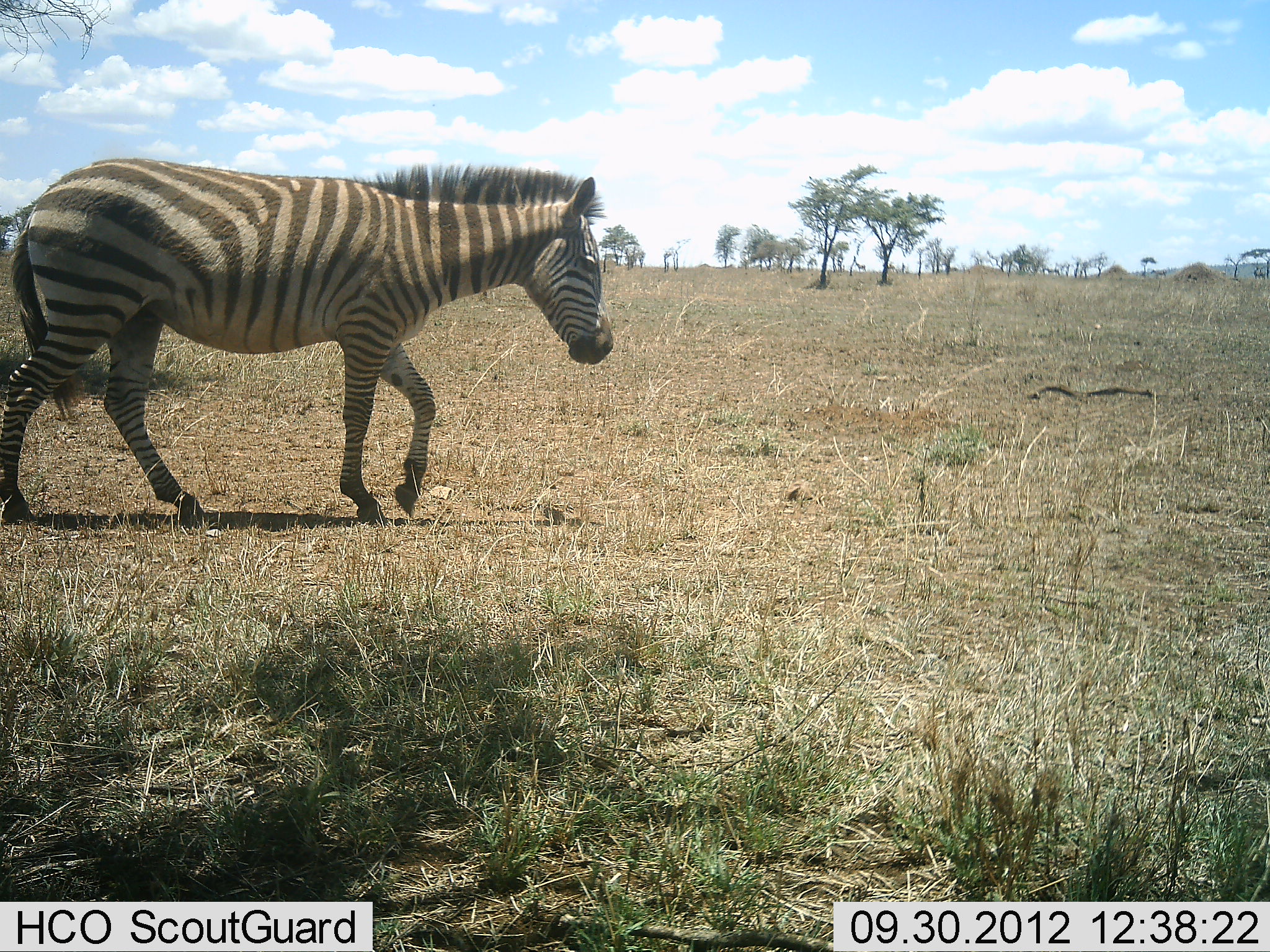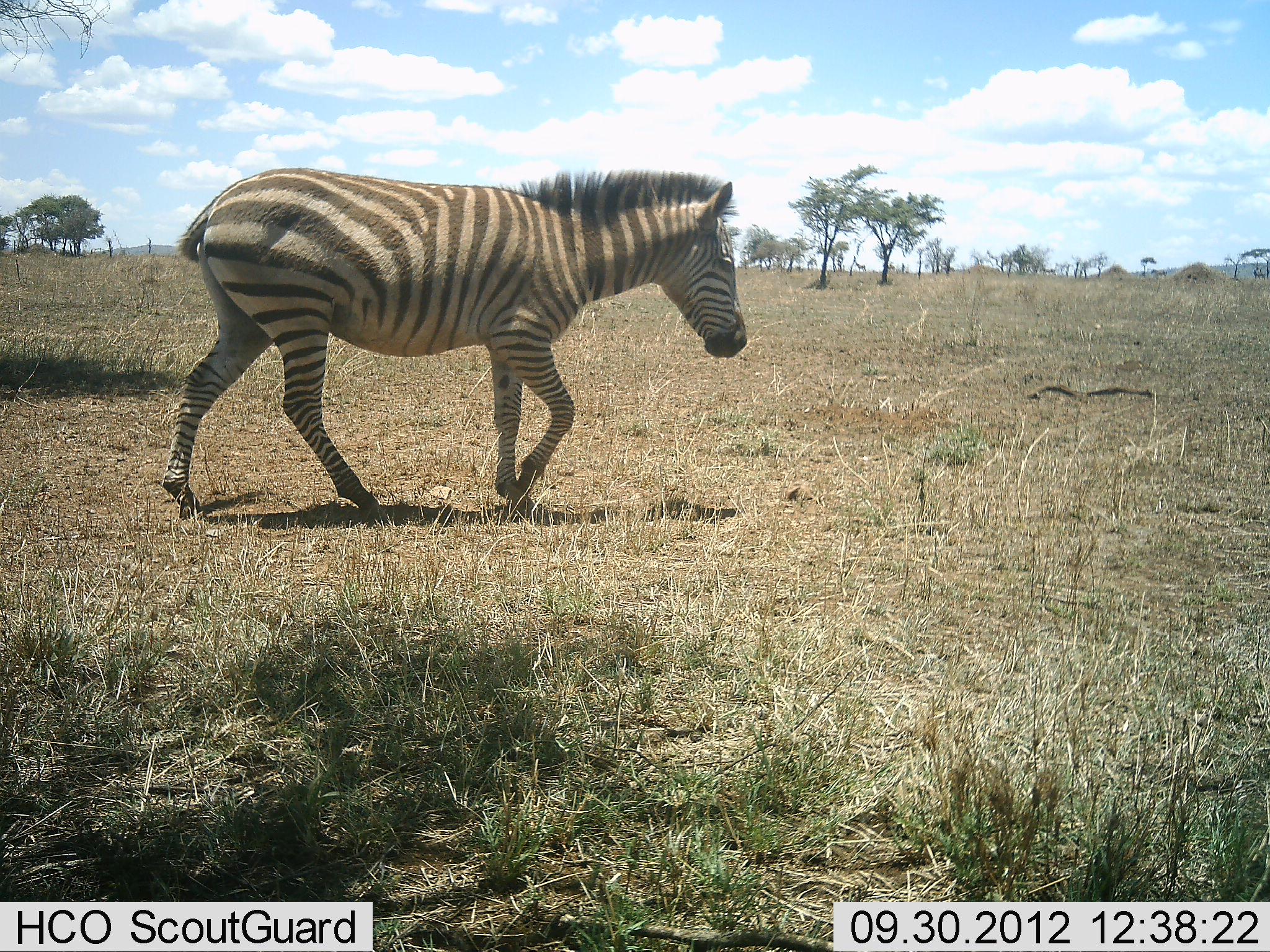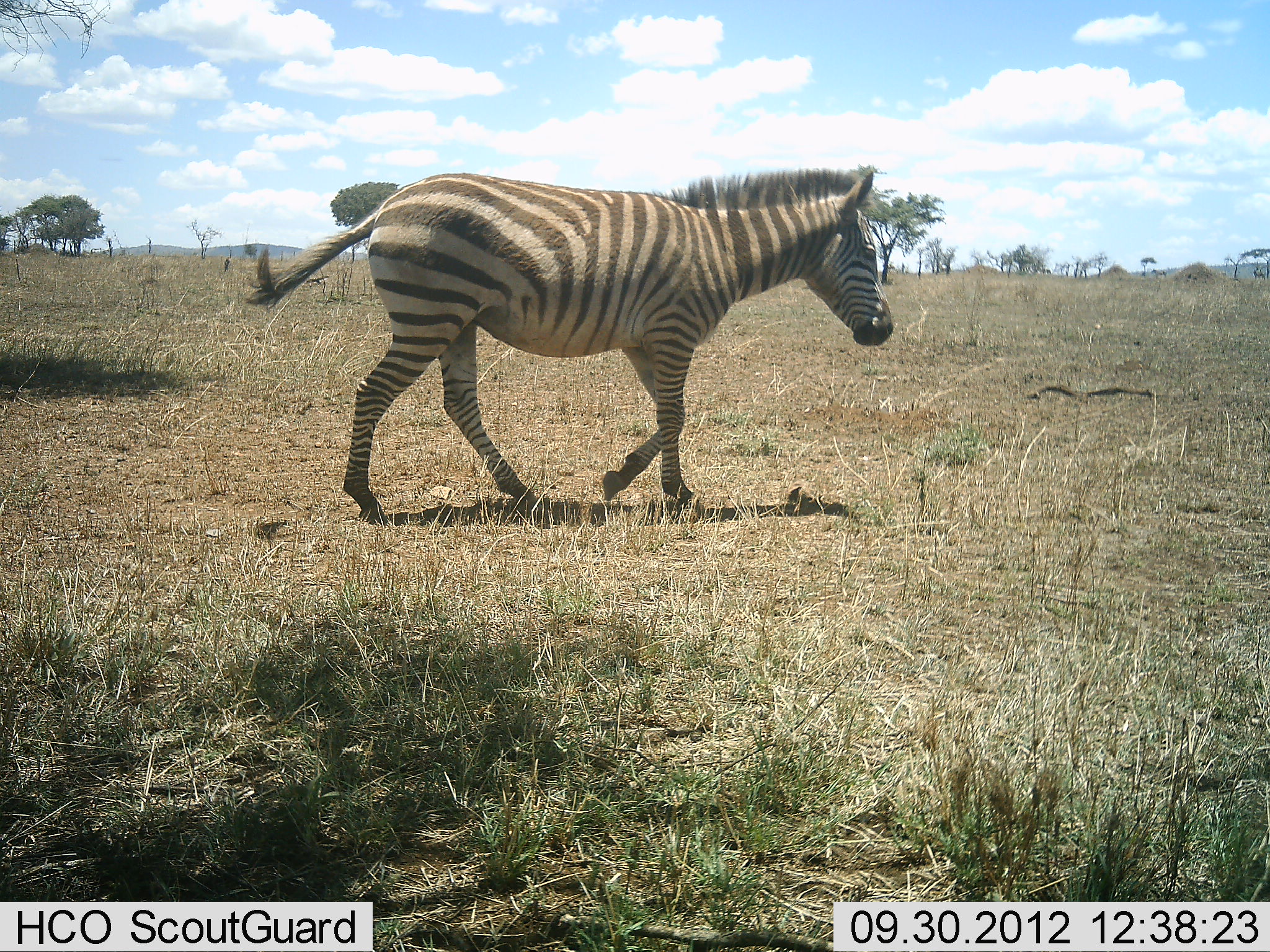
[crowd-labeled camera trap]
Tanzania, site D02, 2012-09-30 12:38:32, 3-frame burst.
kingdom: Animalia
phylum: Chordata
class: Mammalia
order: Perissodactyla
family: Equidae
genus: Equus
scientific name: Equus quagga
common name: plains zebra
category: zebra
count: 1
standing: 0%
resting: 0%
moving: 100%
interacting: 0%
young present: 0%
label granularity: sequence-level